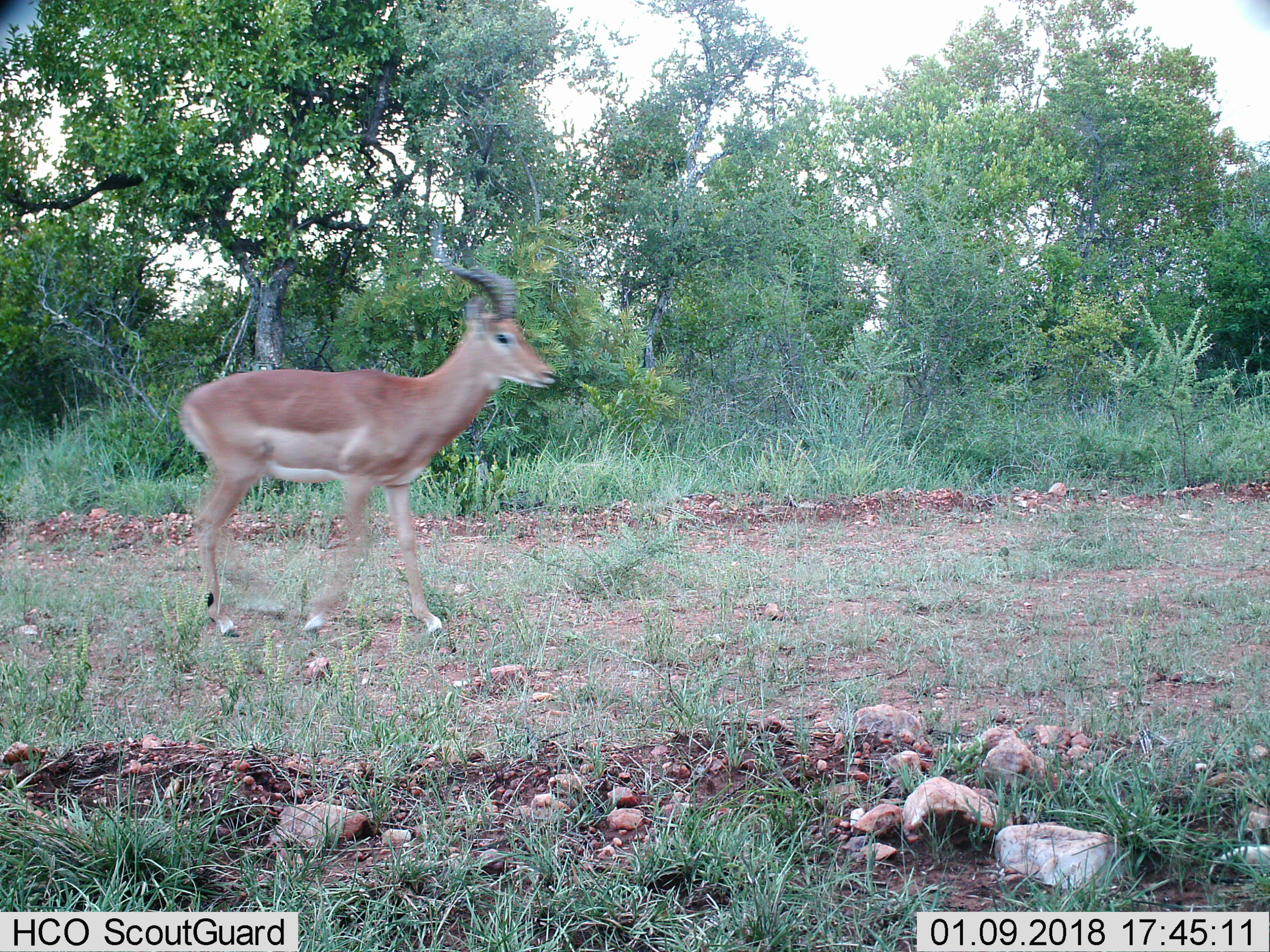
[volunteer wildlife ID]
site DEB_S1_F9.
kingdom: Animalia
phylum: Chordata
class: Mammalia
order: Artiodactyla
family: Bovidae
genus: Aepyceros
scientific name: Aepyceros melampus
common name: impala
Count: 1.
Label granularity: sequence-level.